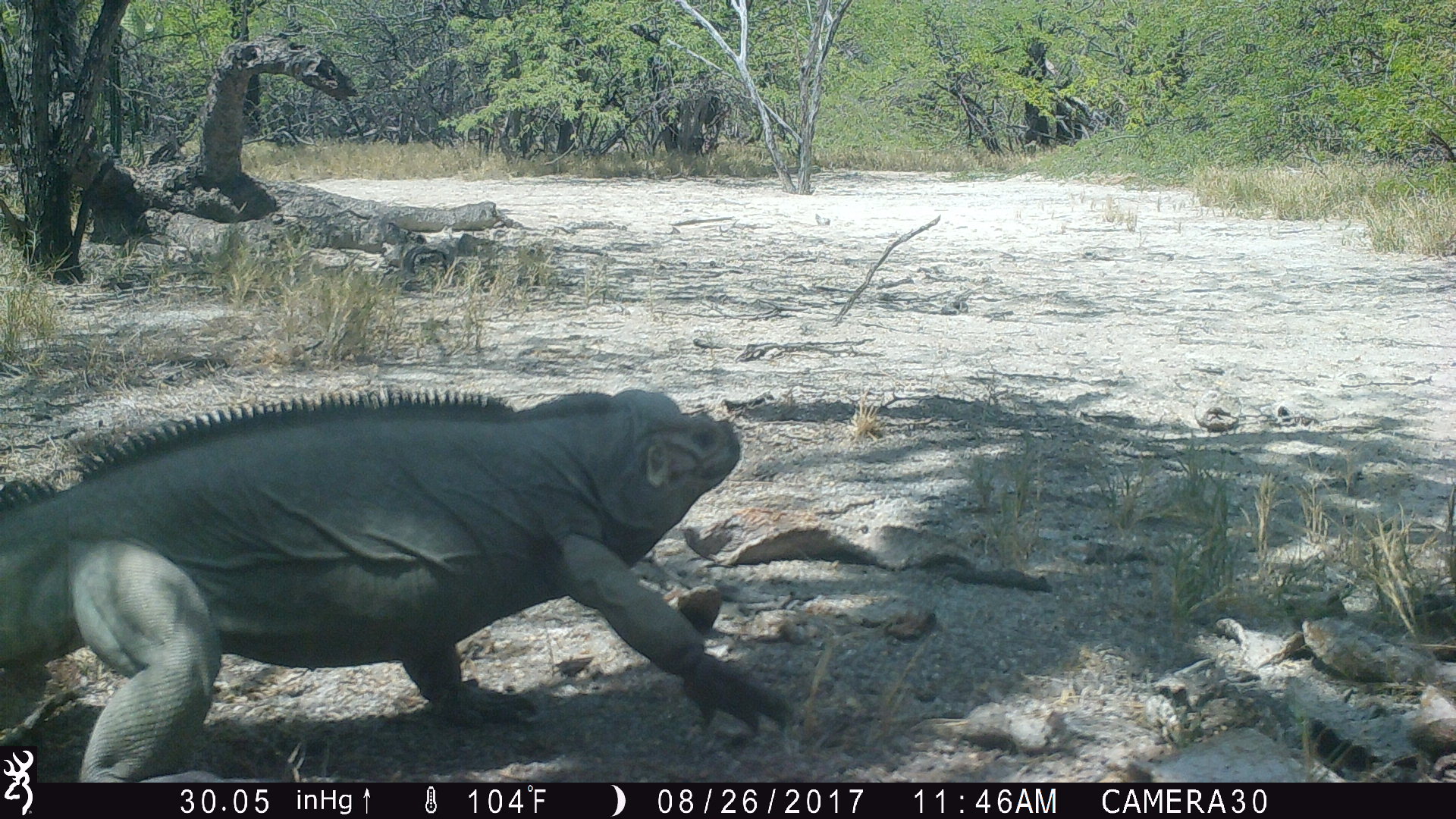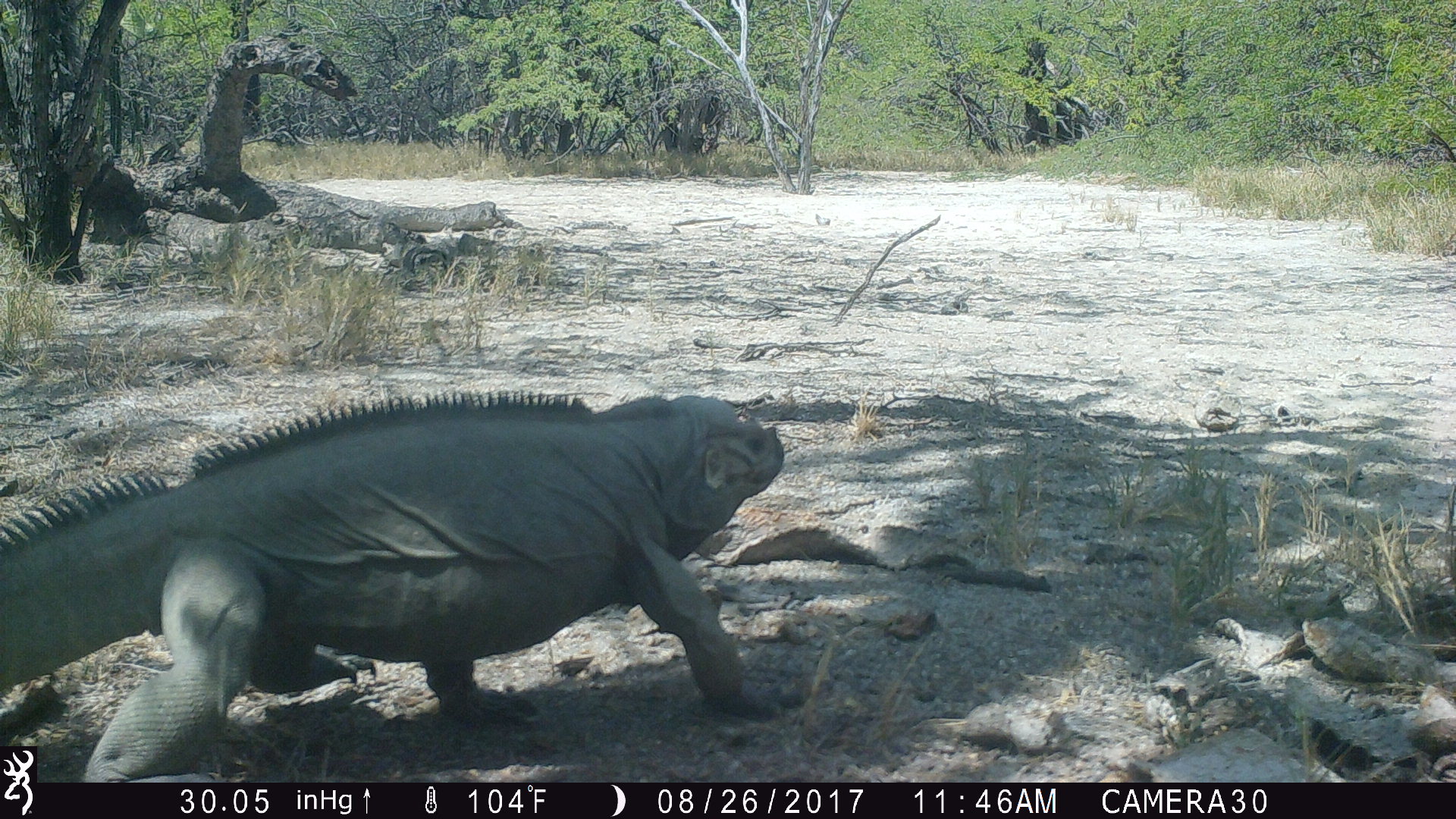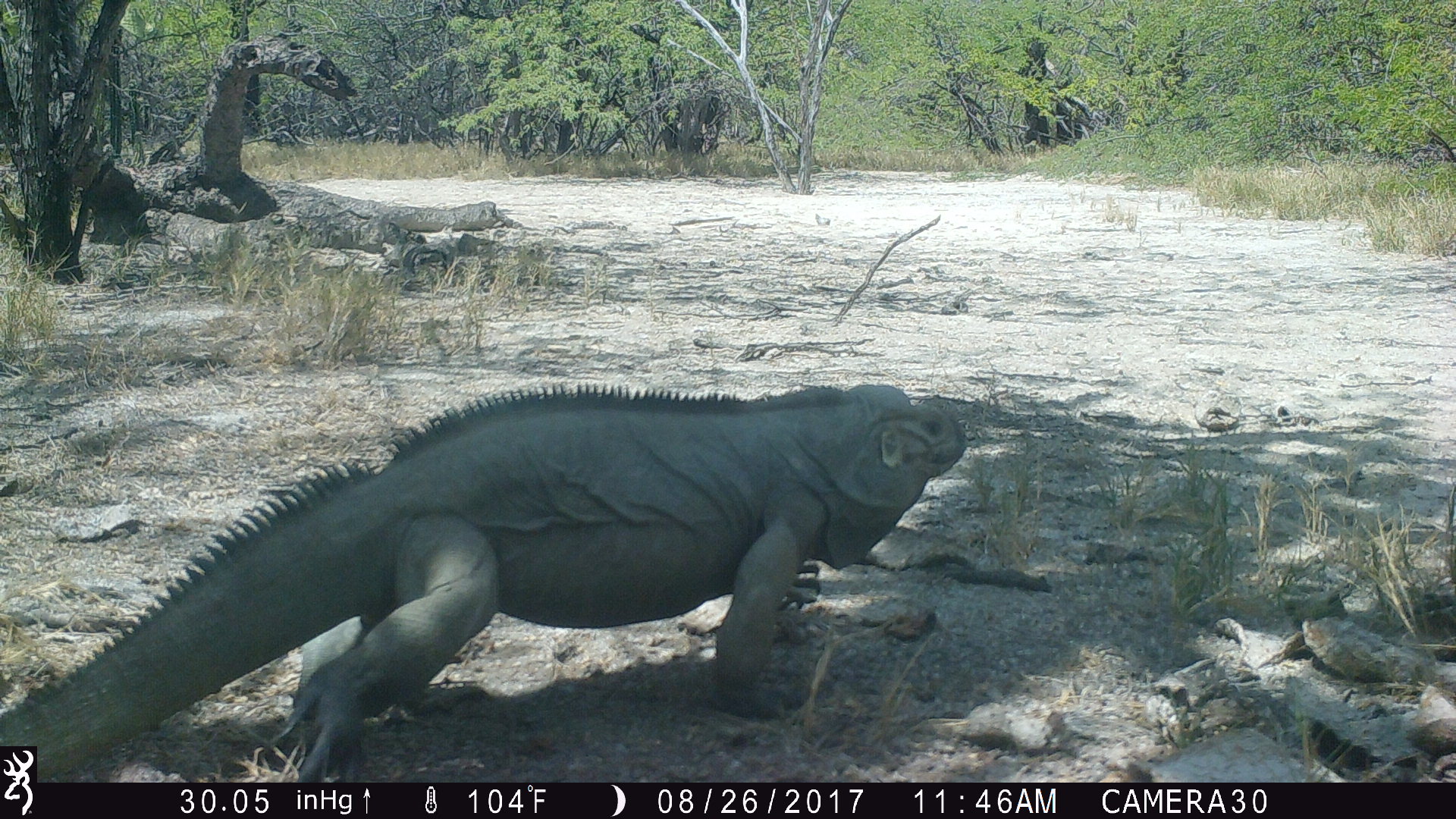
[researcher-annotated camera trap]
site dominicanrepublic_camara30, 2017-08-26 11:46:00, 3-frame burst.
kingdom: Animalia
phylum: Chordata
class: Reptilia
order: Squamata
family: Iguanidae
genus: Iguana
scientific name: Iguana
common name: typical iguanas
Iguana (typical iguanas).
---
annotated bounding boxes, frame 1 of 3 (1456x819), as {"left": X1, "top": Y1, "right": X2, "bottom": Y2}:
iguana: {"left": 0, "top": 377, "right": 796, "bottom": 745}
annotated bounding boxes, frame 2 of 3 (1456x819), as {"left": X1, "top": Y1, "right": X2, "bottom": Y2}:
iguana: {"left": 0, "top": 384, "right": 796, "bottom": 744}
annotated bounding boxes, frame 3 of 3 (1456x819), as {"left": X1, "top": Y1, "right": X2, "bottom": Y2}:
iguana: {"left": 44, "top": 378, "right": 966, "bottom": 778}